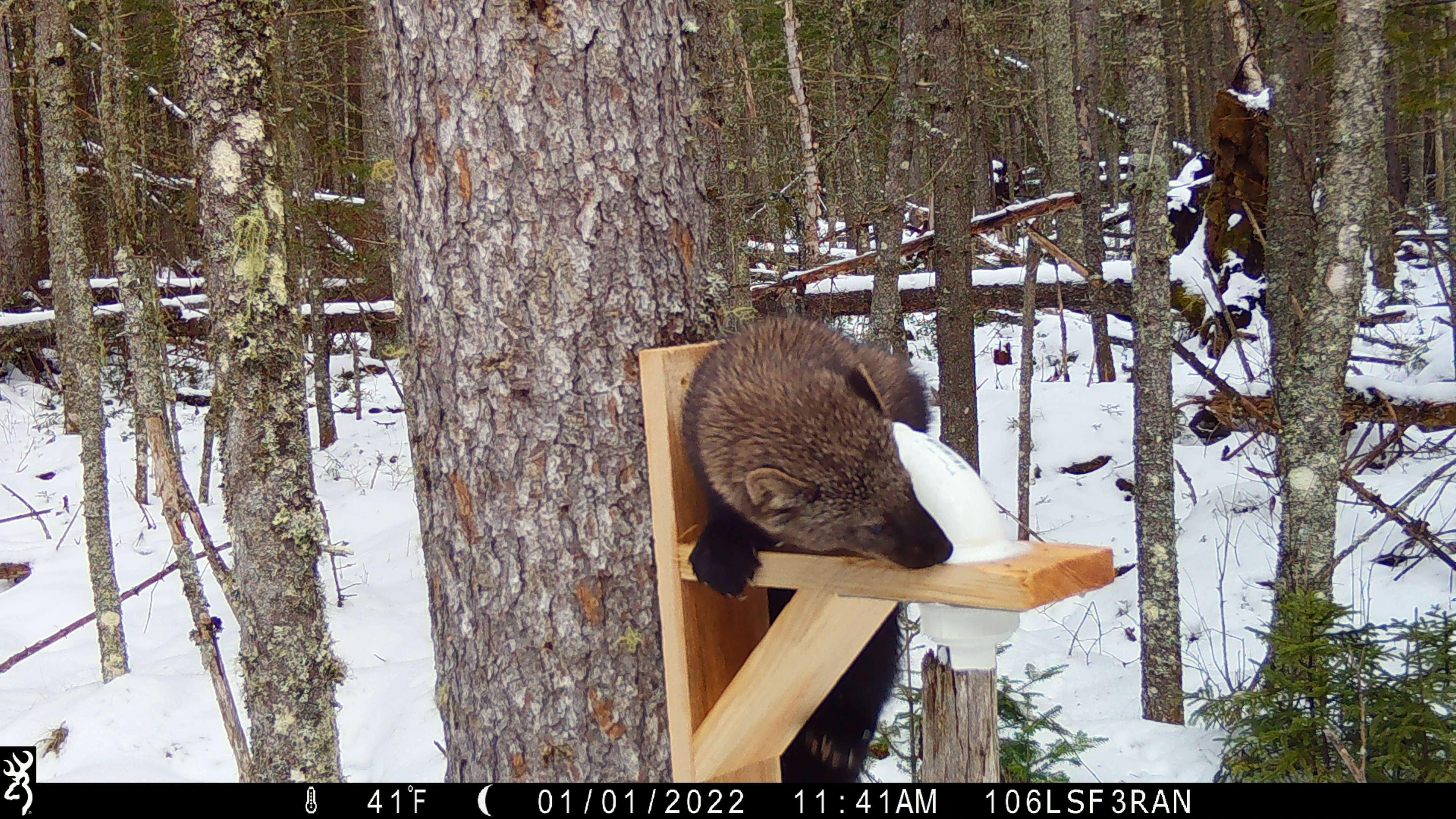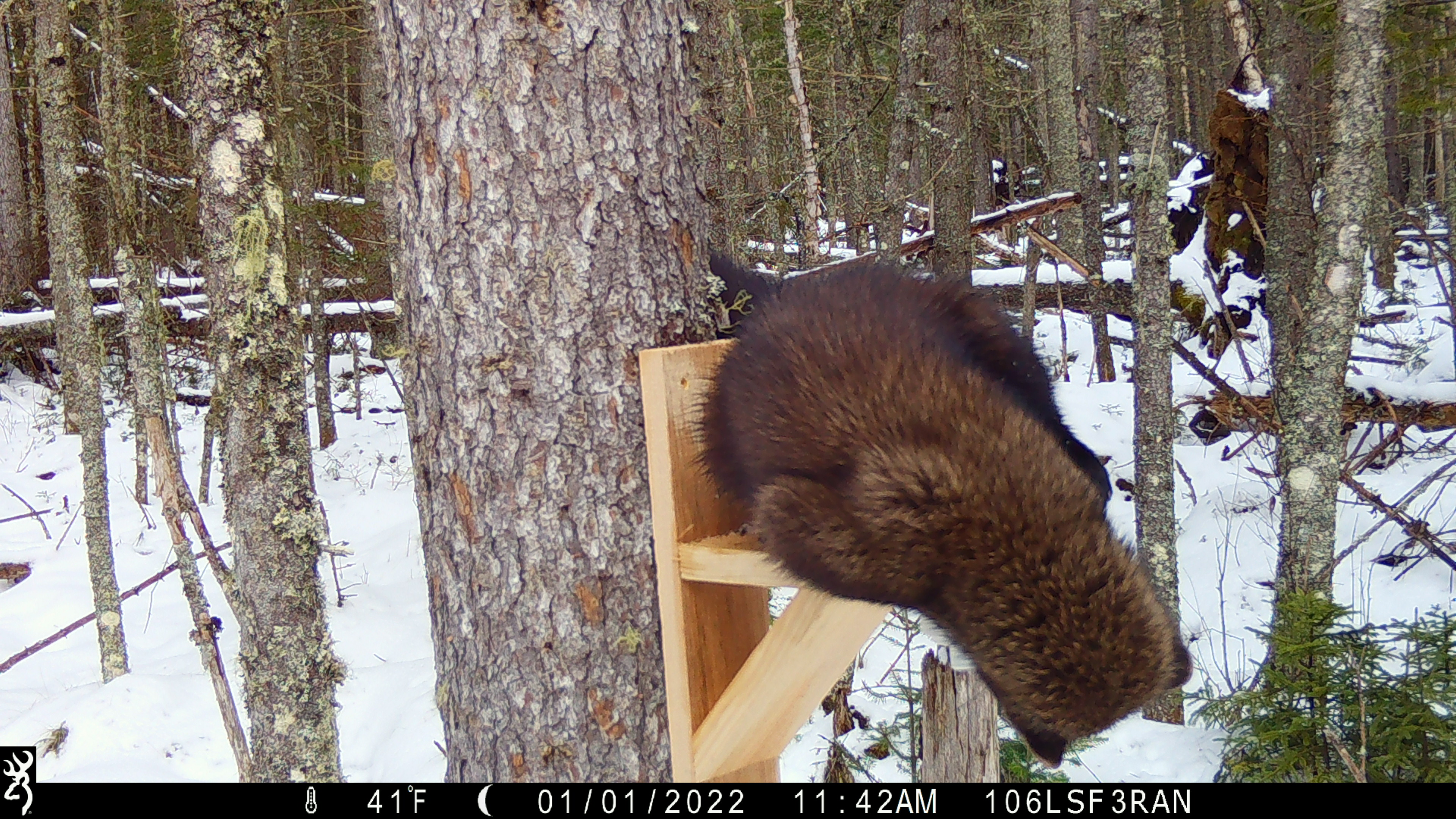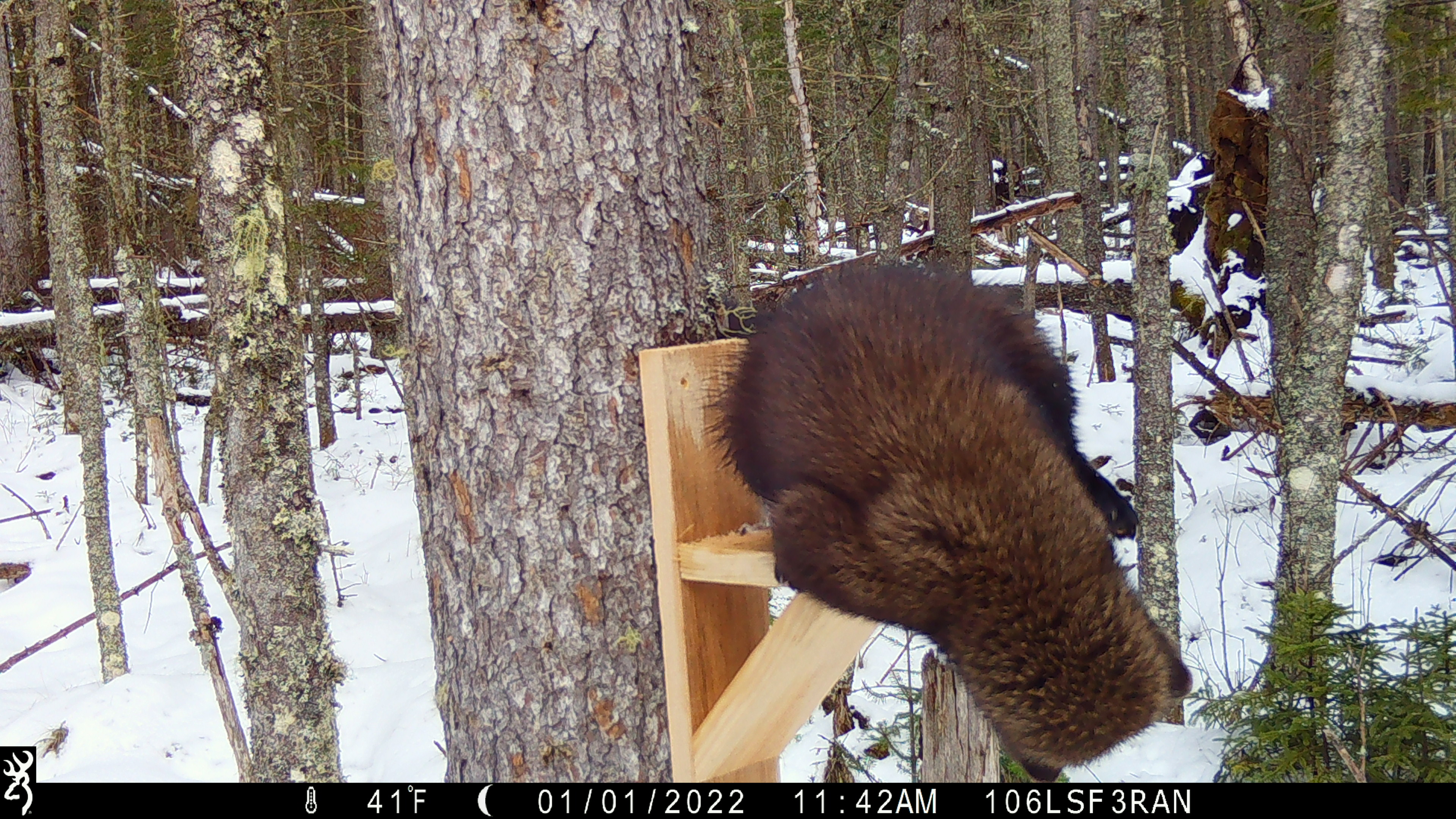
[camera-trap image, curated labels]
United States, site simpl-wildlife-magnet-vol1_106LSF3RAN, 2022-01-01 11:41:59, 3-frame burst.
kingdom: Animalia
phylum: Chordata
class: Mammalia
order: Carnivora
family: Mustelidae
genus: Pekania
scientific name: Pekania pennanti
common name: fisher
Fisher (Pekania pennanti).